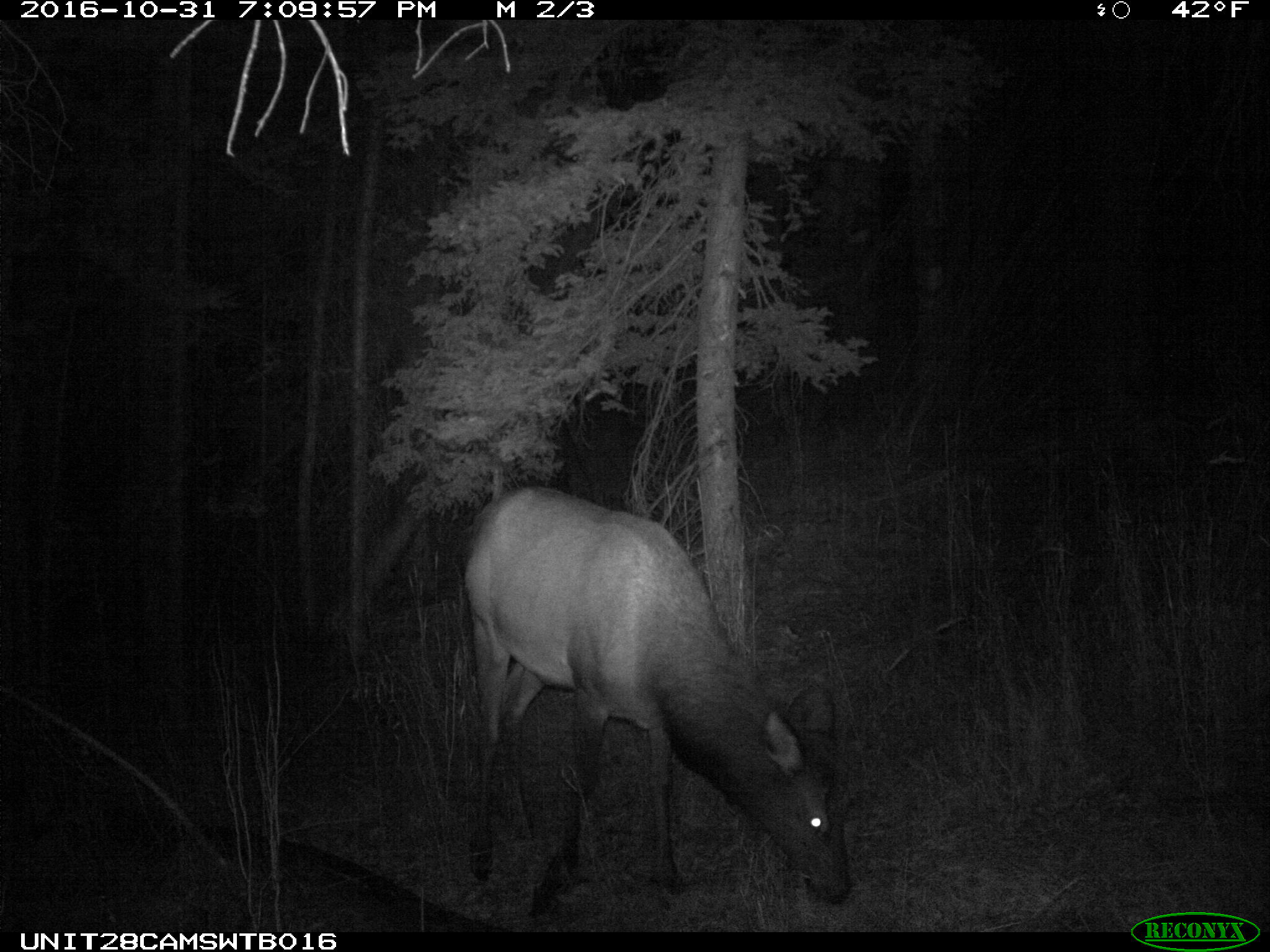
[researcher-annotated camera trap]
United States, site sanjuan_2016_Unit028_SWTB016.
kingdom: Animalia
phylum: Chordata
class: Mammalia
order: Artiodactyla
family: Cervidae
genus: Cervus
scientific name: Cervus elaphus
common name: red deer